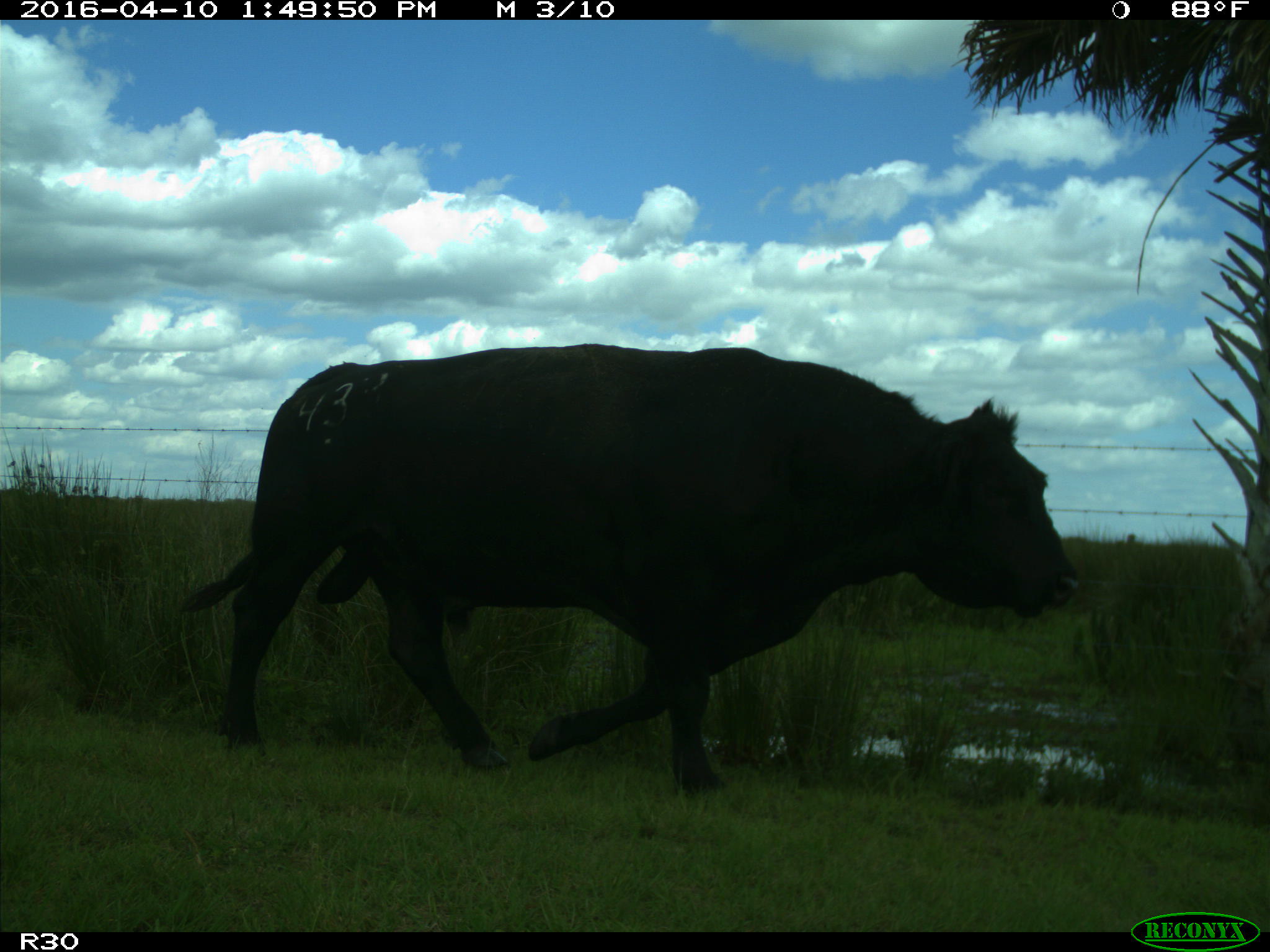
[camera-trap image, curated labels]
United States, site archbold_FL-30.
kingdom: Animalia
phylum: Chordata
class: Mammalia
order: Artiodactyla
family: Bovidae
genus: Bos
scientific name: Bos taurus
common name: domestic cow